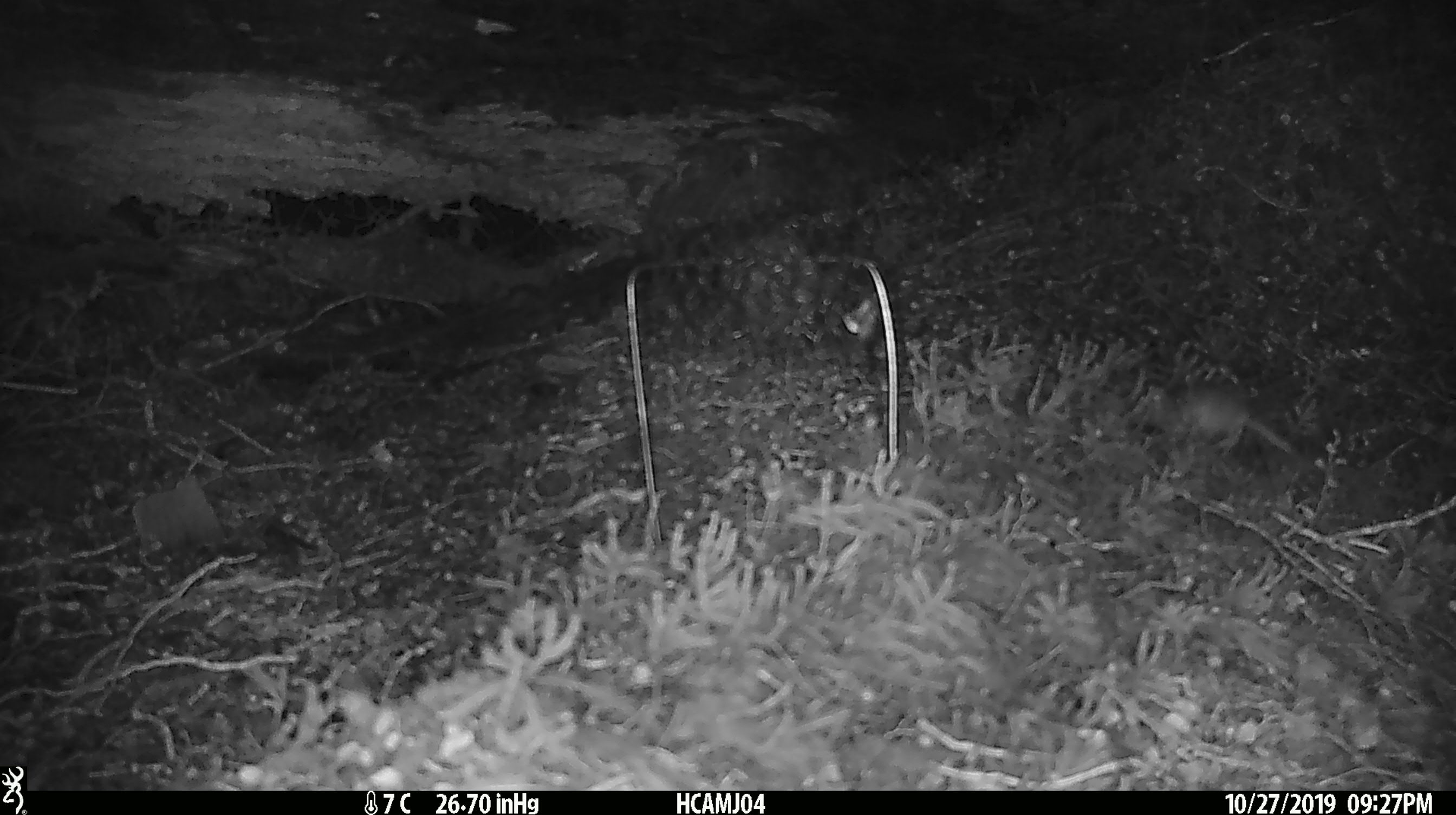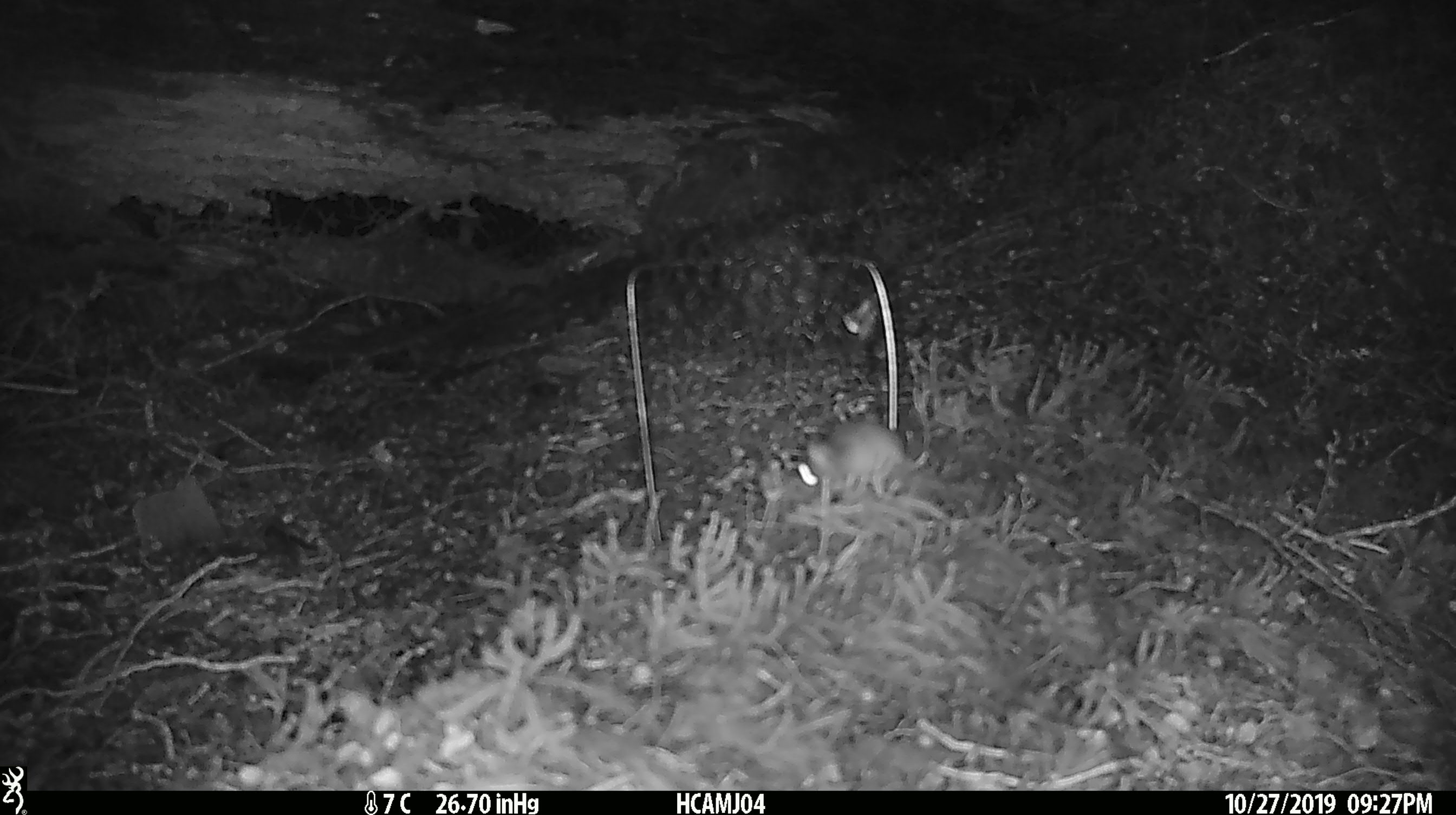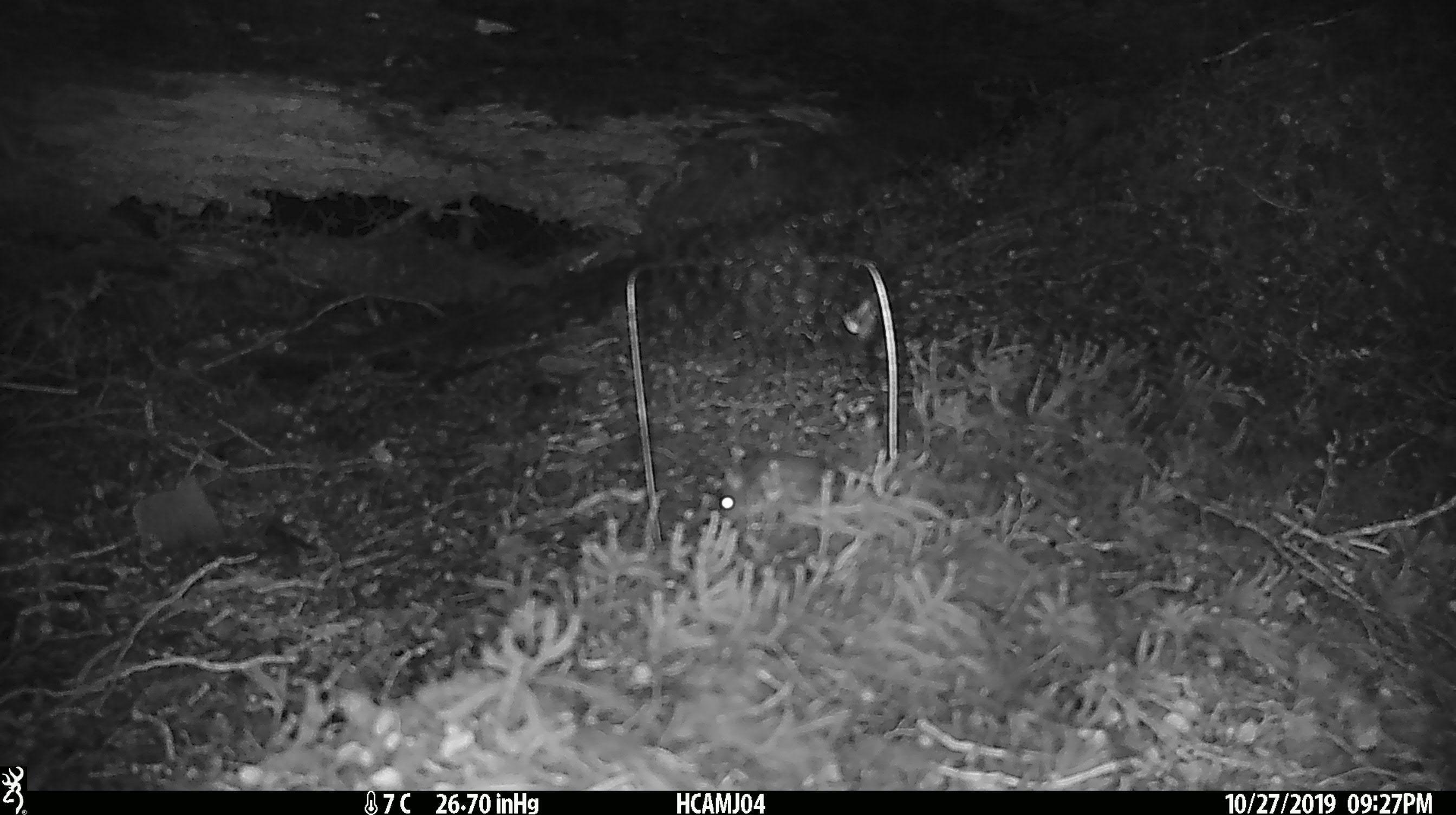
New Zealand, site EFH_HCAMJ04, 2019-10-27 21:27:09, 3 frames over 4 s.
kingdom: Animalia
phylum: Chordata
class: Mammalia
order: Rodentia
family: Muridae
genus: Mus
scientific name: Mus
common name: mouse